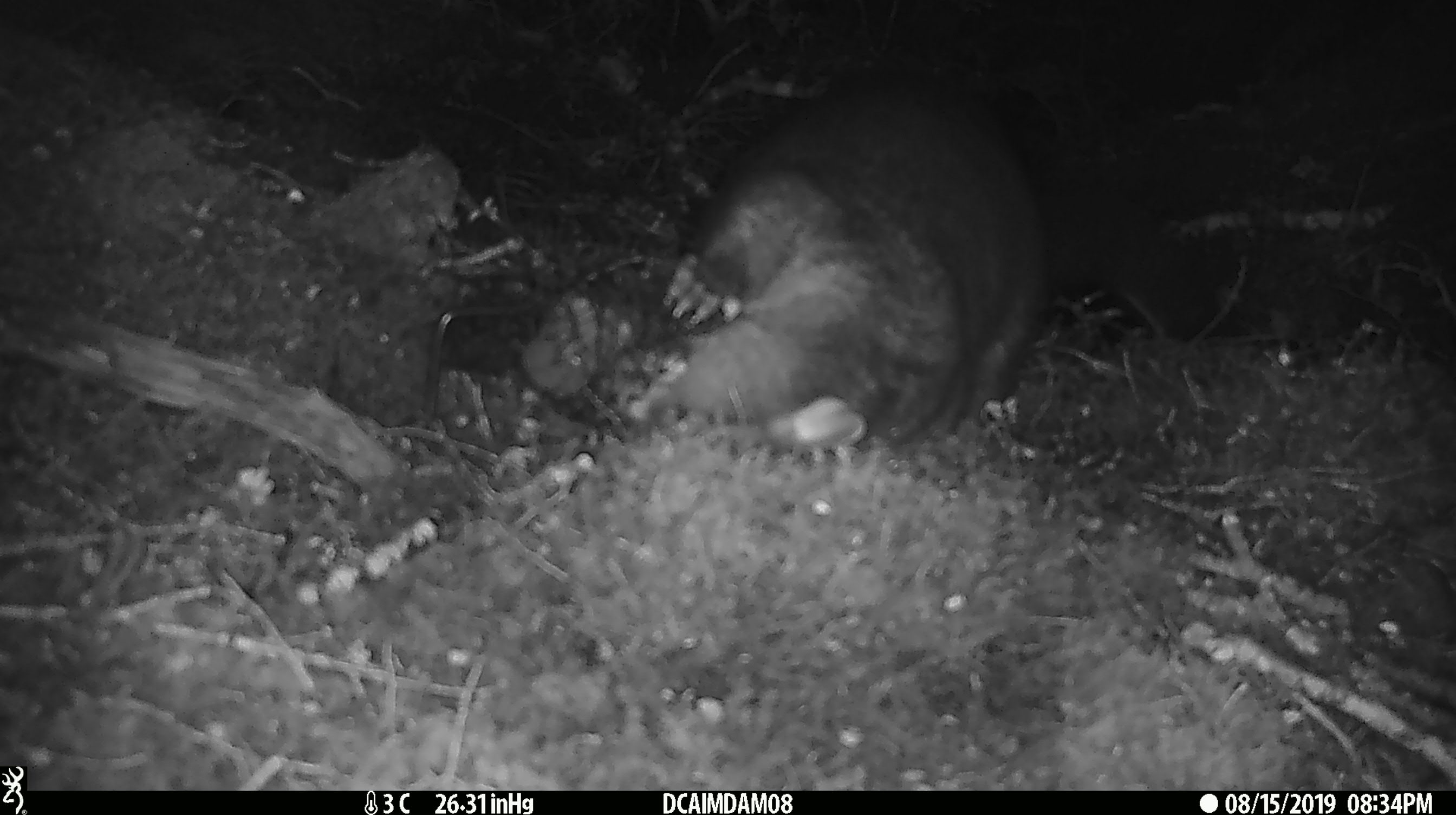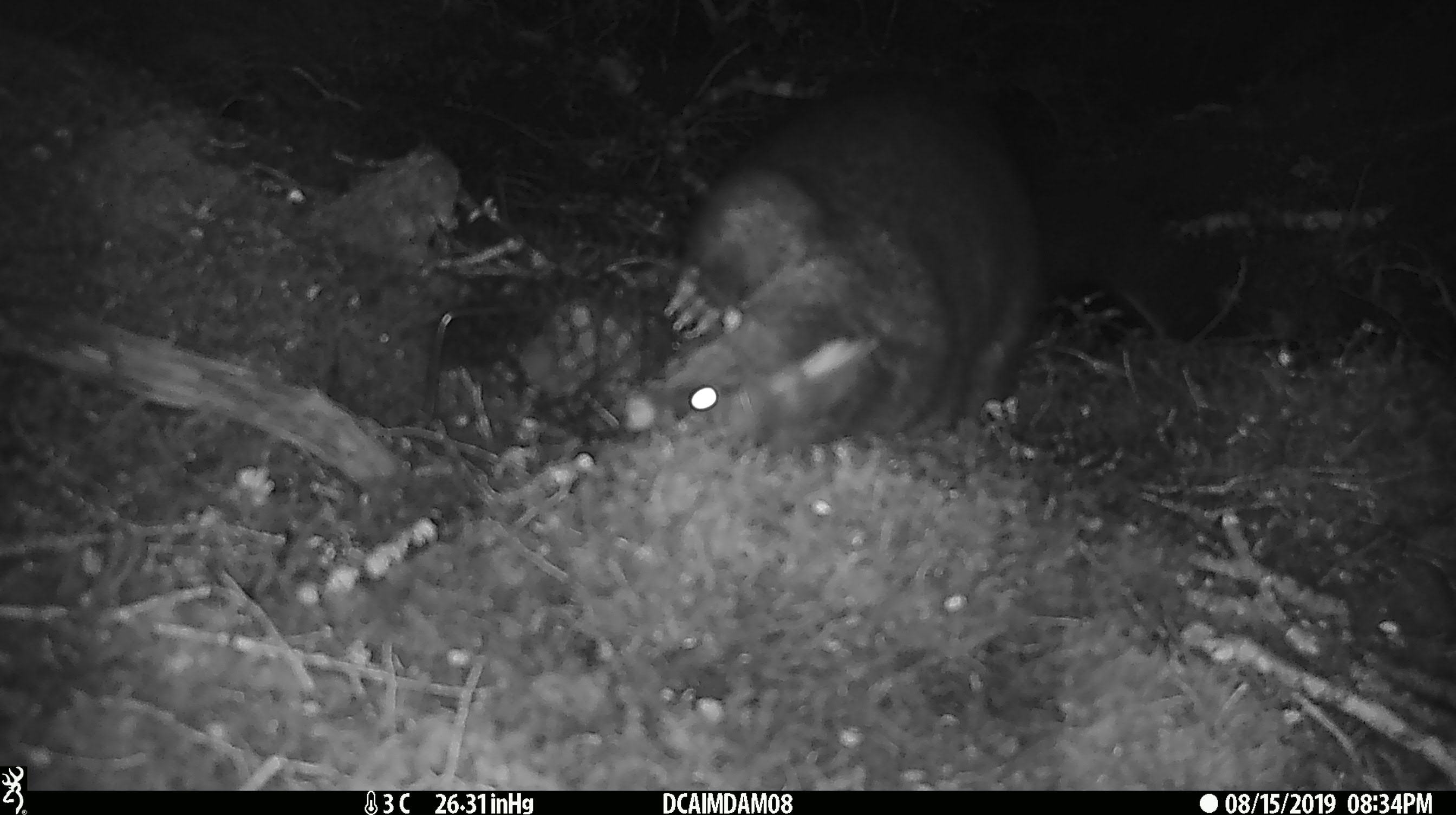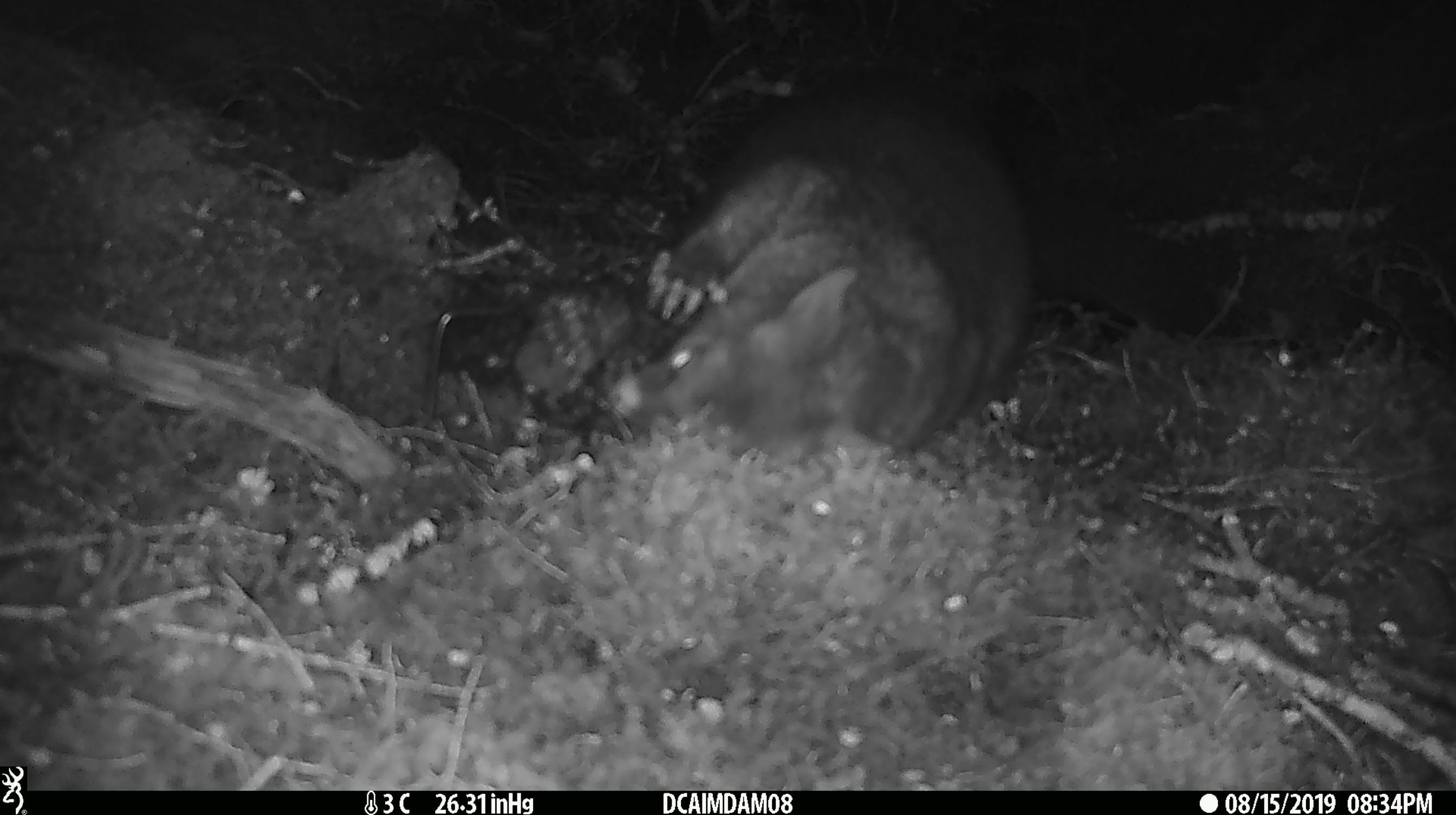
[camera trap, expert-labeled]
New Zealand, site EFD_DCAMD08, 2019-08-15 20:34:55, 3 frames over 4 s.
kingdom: Animalia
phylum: Chordata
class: Mammalia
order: Diprotodontia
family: Phalangeridae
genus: Trichosurus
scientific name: Trichosurus vulpecula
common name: common brushtail possum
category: possum